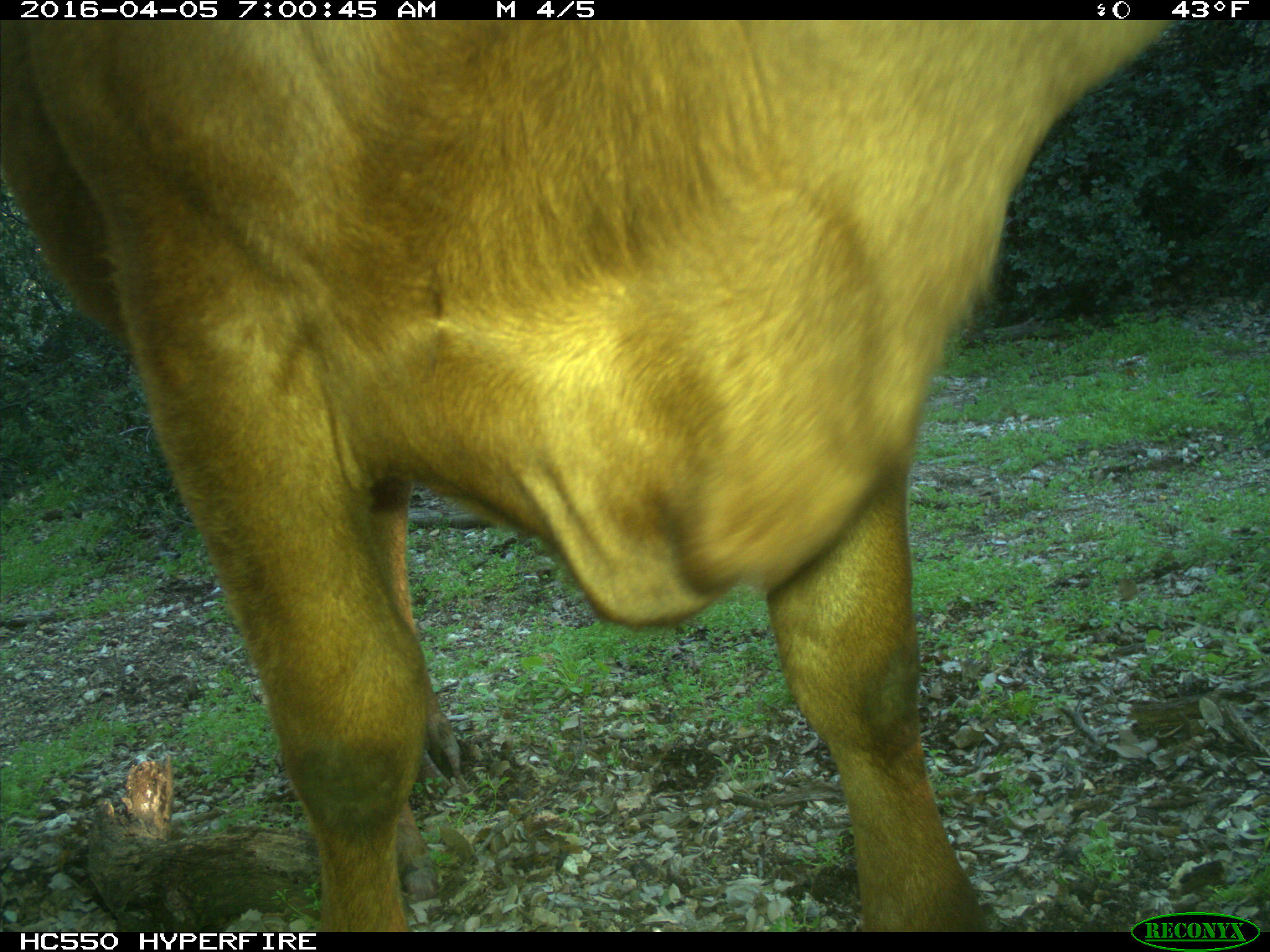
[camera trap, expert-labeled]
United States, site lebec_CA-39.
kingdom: Animalia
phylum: Chordata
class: Mammalia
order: Artiodactyla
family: Bovidae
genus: Bos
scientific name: Bos taurus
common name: domestic cow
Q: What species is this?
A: Bos taurus (domestic cow).